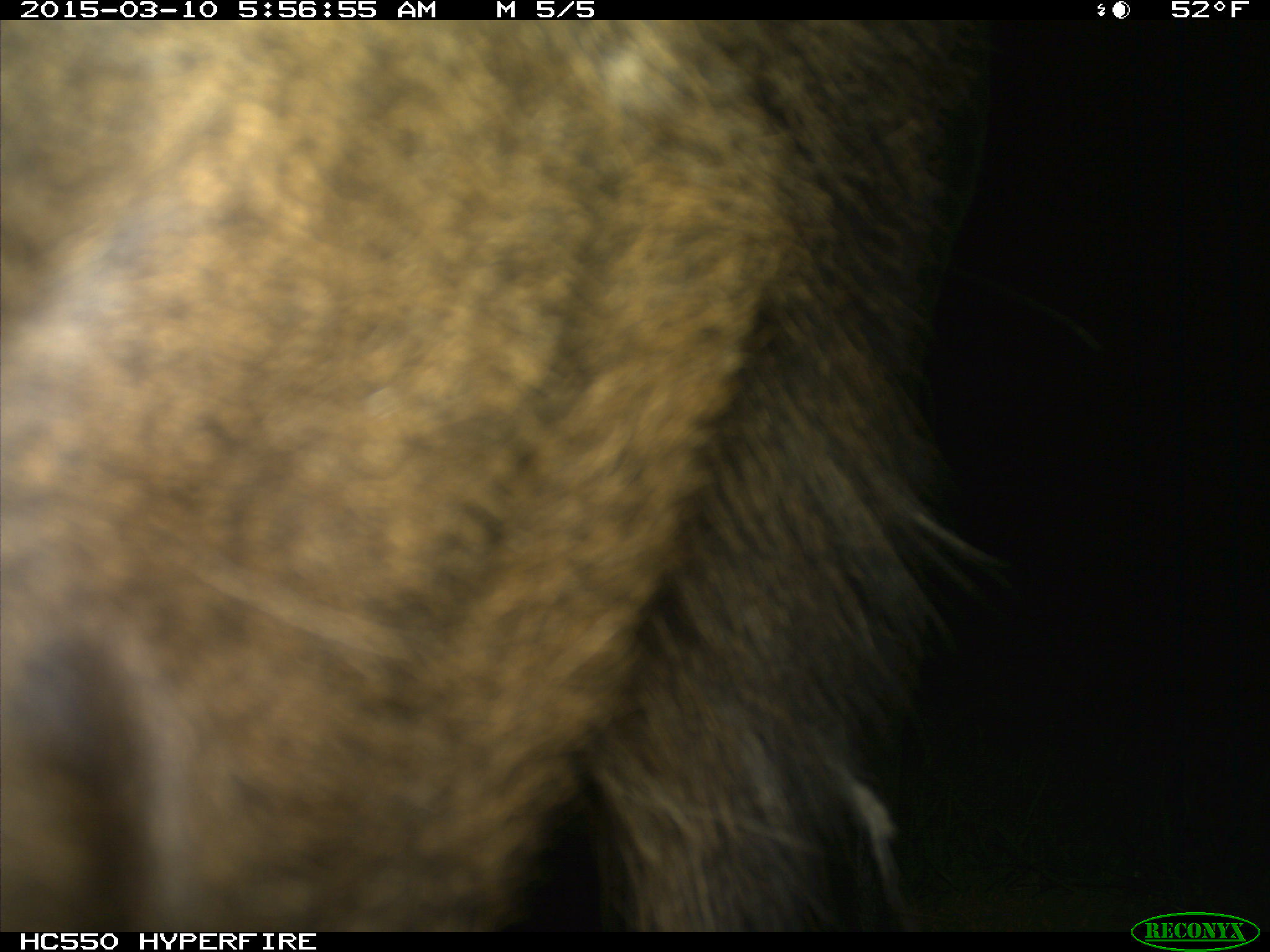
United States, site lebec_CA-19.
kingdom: Animalia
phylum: Chordata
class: Mammalia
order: Artiodactyla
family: Cervidae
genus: Cervus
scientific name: Cervus canadensis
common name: elk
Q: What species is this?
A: Cervus canadensis (elk).